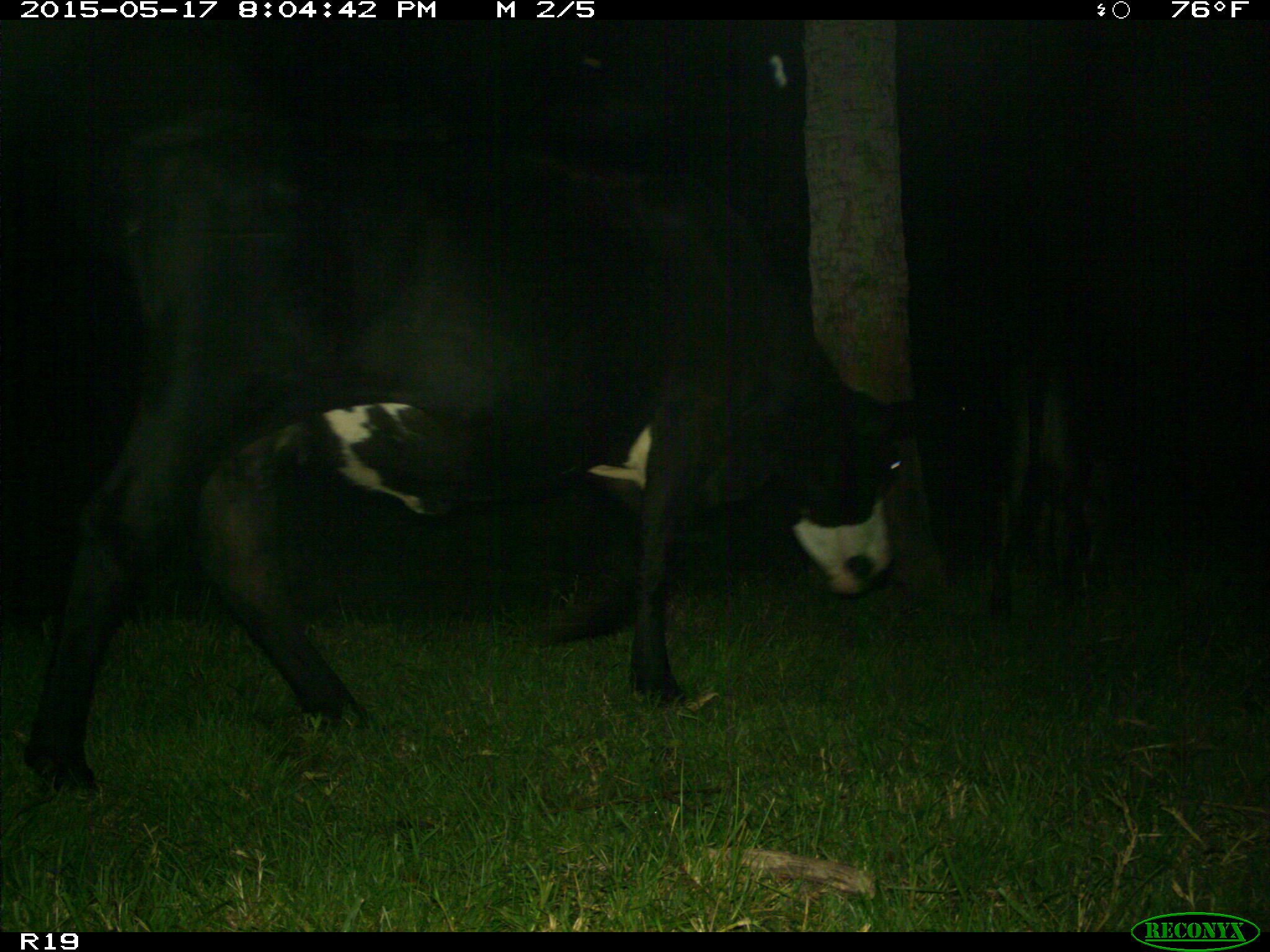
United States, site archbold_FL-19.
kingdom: Animalia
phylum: Chordata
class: Mammalia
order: Artiodactyla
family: Bovidae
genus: Bos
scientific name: Bos taurus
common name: domestic cow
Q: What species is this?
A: Bos taurus (domestic cow).